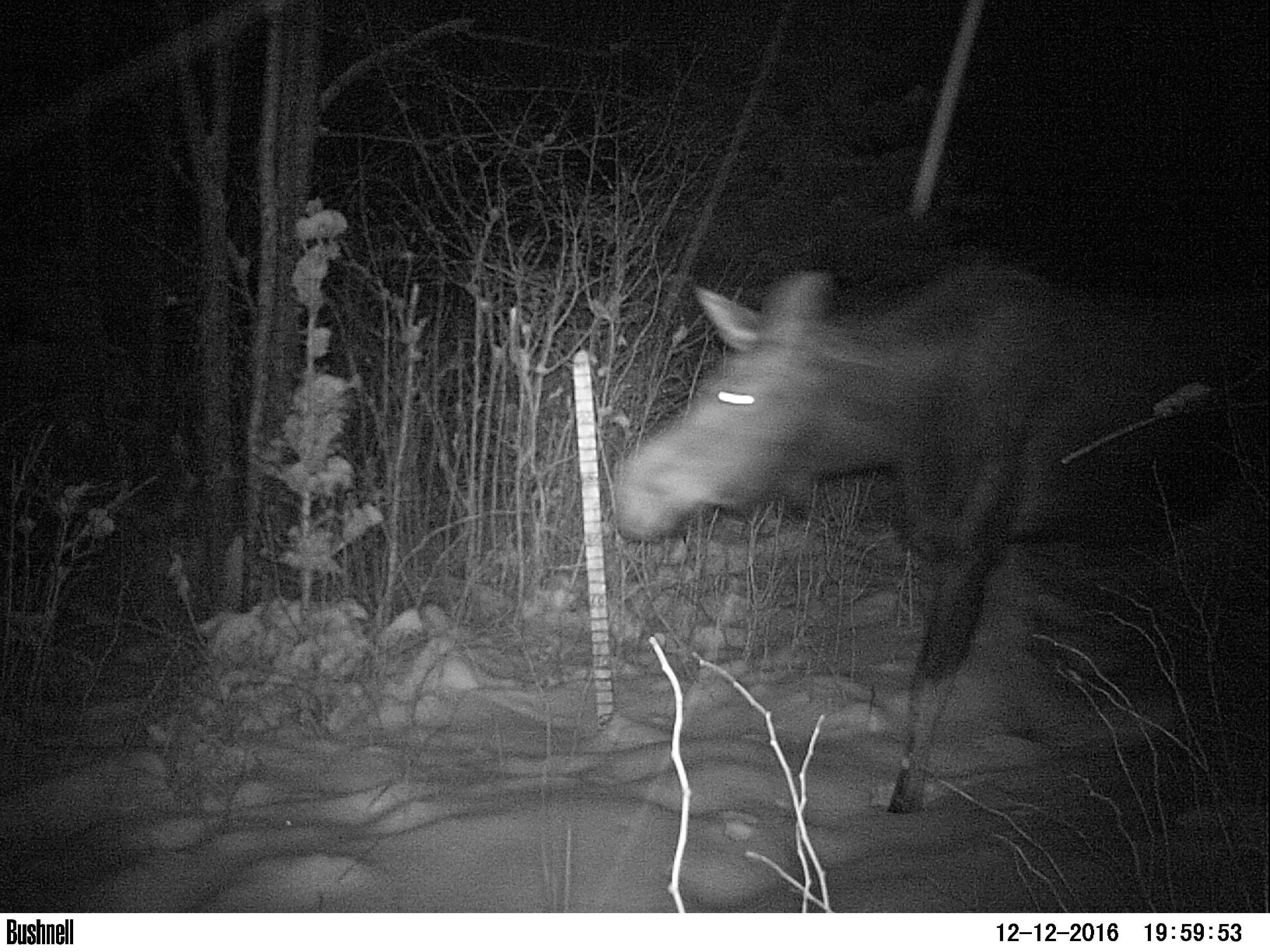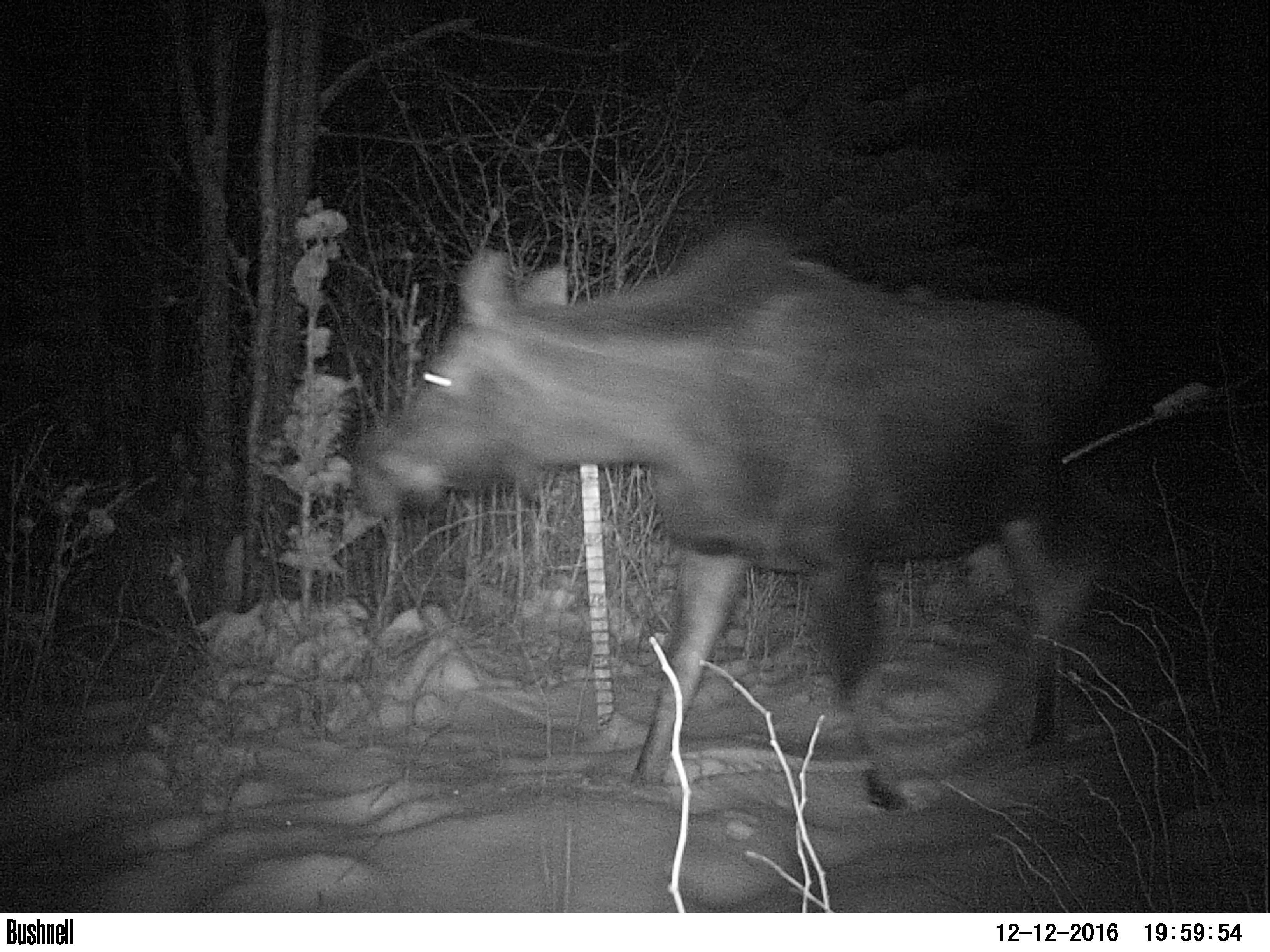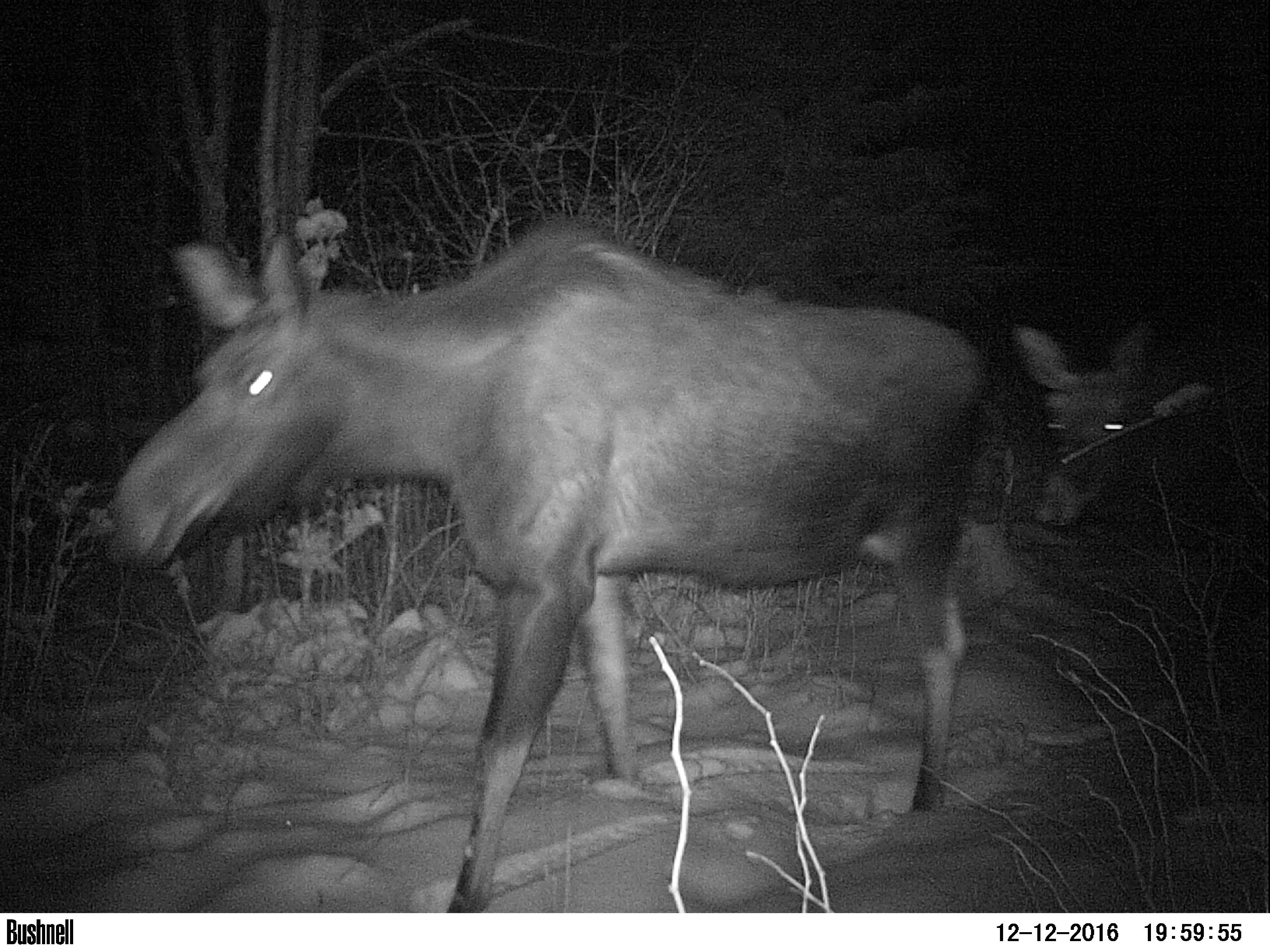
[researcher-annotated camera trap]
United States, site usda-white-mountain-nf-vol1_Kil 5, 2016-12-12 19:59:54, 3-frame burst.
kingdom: Animalia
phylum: Chordata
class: Mammalia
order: Artiodactyla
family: Cervidae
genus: Alces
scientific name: Alces alces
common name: moose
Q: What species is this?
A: Moose (Alces alces).